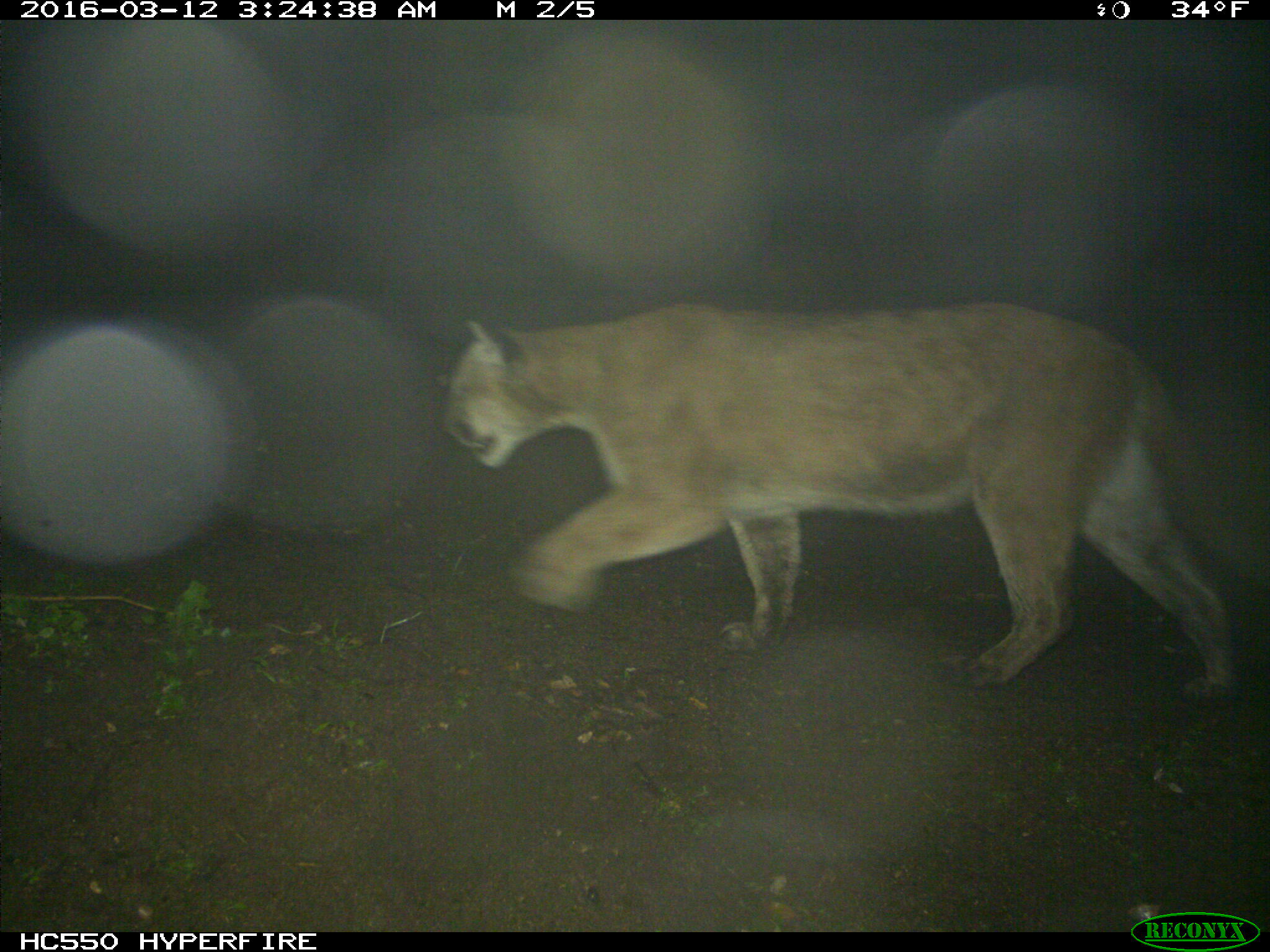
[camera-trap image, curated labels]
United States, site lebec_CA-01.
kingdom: Animalia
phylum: Chordata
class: Mammalia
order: Carnivora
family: Felidae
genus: Puma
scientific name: Puma concolor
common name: mountain lion